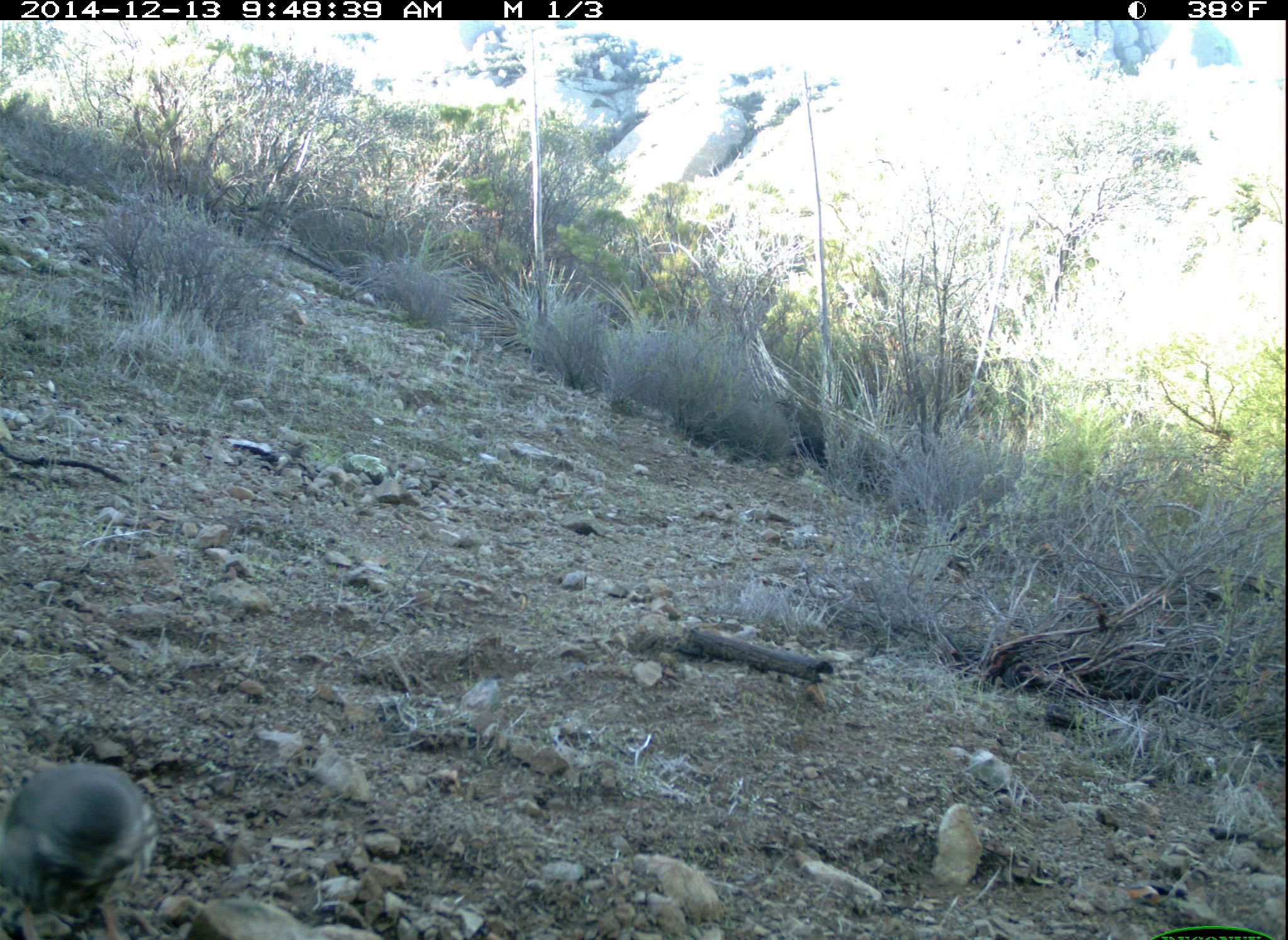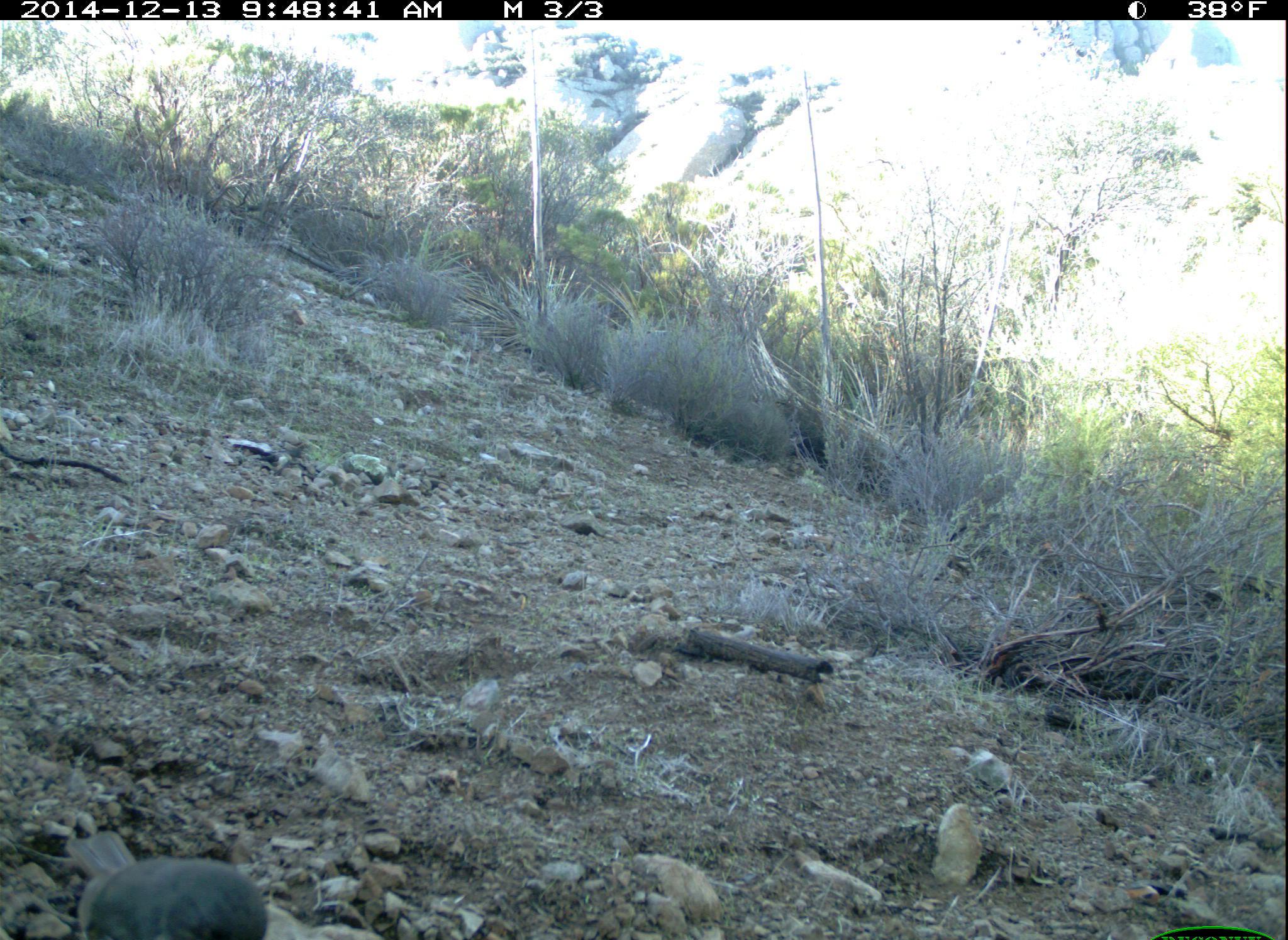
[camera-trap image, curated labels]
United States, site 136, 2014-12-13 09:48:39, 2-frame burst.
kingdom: Animalia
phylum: Chordata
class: Aves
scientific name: Aves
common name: bird